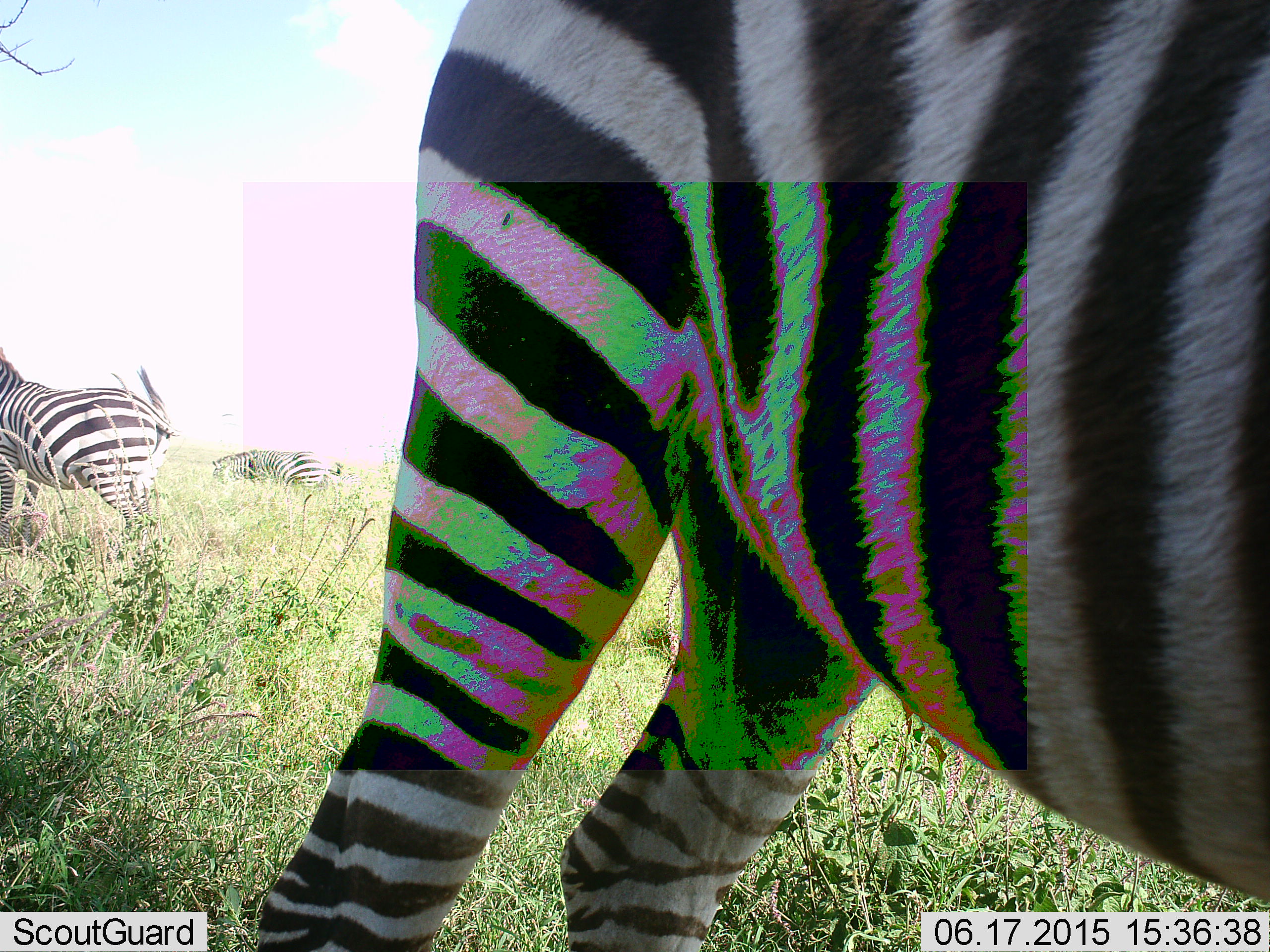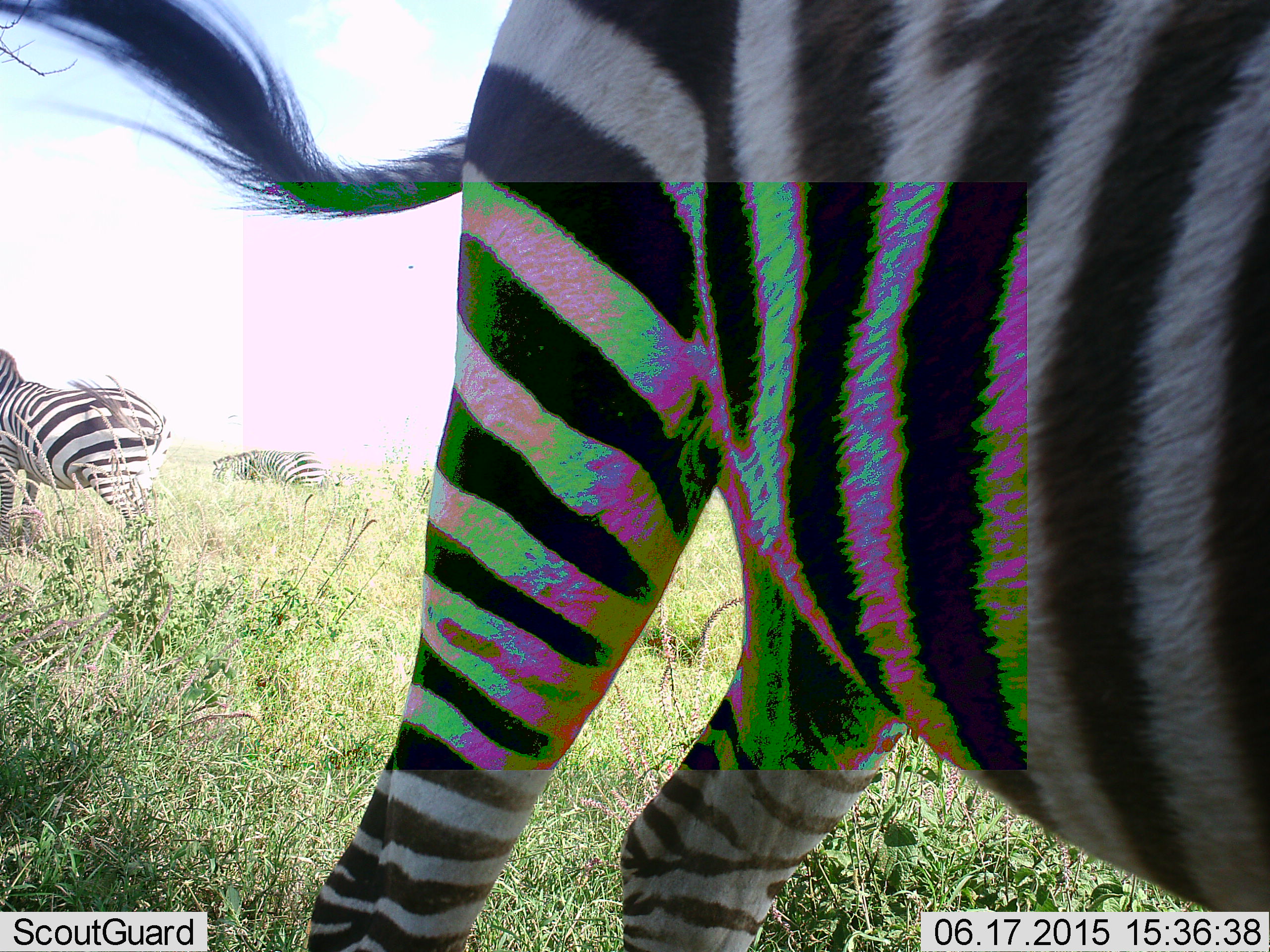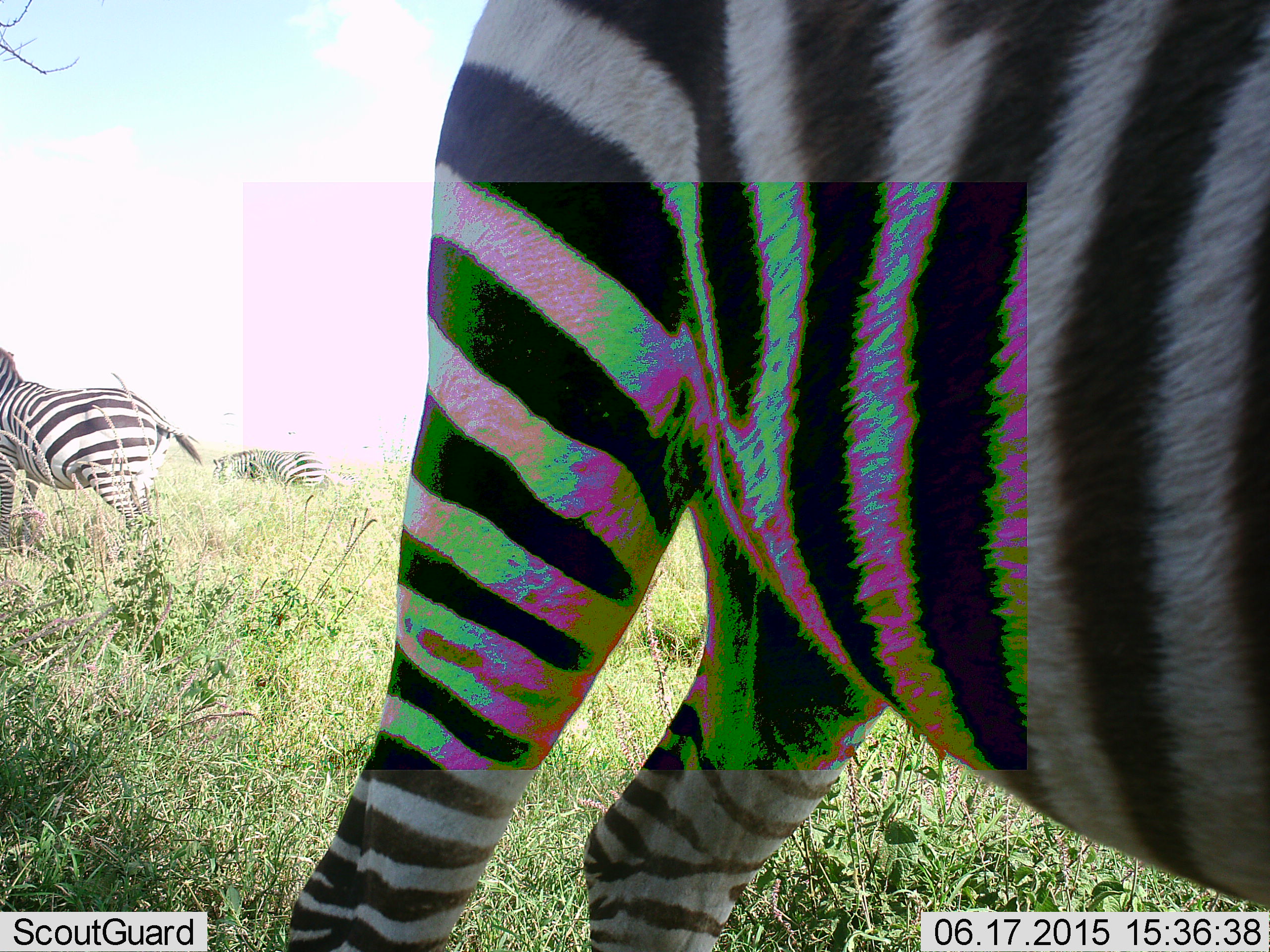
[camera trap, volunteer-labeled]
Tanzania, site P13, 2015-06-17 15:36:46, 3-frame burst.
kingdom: Animalia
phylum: Chordata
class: Mammalia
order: Perissodactyla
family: Equidae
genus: Equus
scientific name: Equus quagga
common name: plains zebra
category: zebra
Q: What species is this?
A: Zebra (plains zebra) (Equus quagga).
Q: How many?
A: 3.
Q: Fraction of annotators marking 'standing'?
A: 80%.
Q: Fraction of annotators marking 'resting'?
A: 0%.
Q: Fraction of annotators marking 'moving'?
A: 20%.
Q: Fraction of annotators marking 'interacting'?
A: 10%.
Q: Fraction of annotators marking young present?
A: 0%.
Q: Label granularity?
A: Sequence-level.